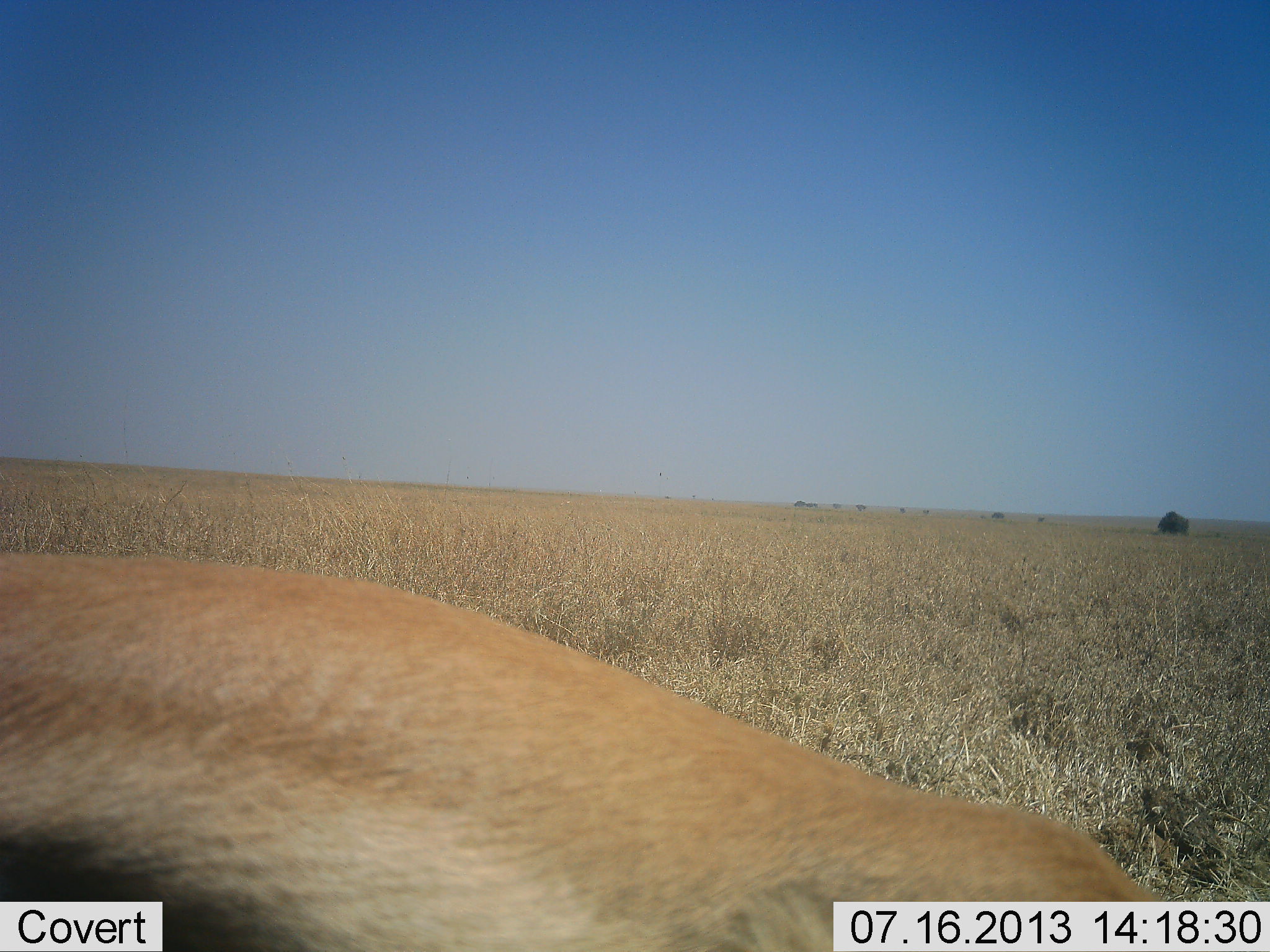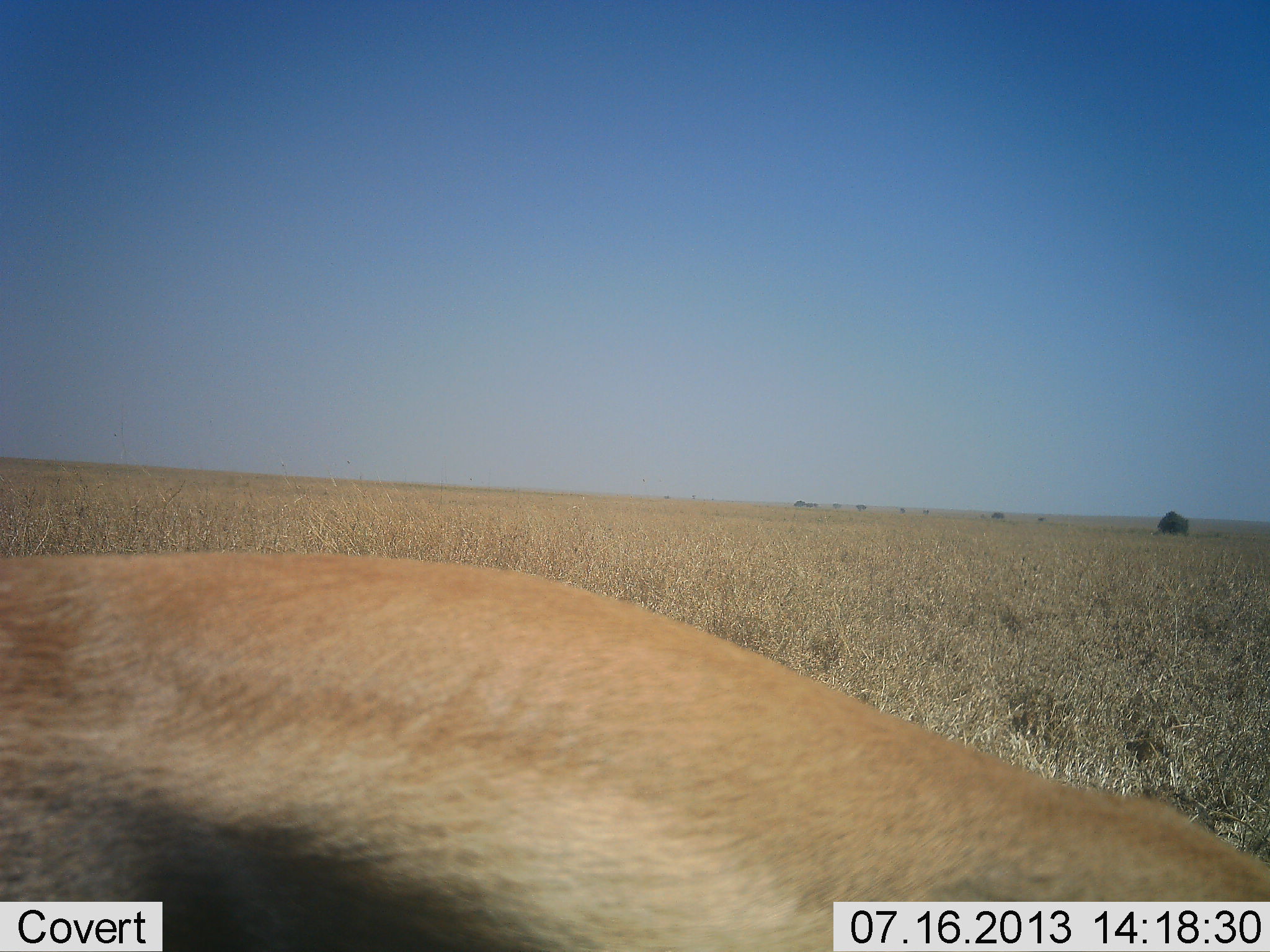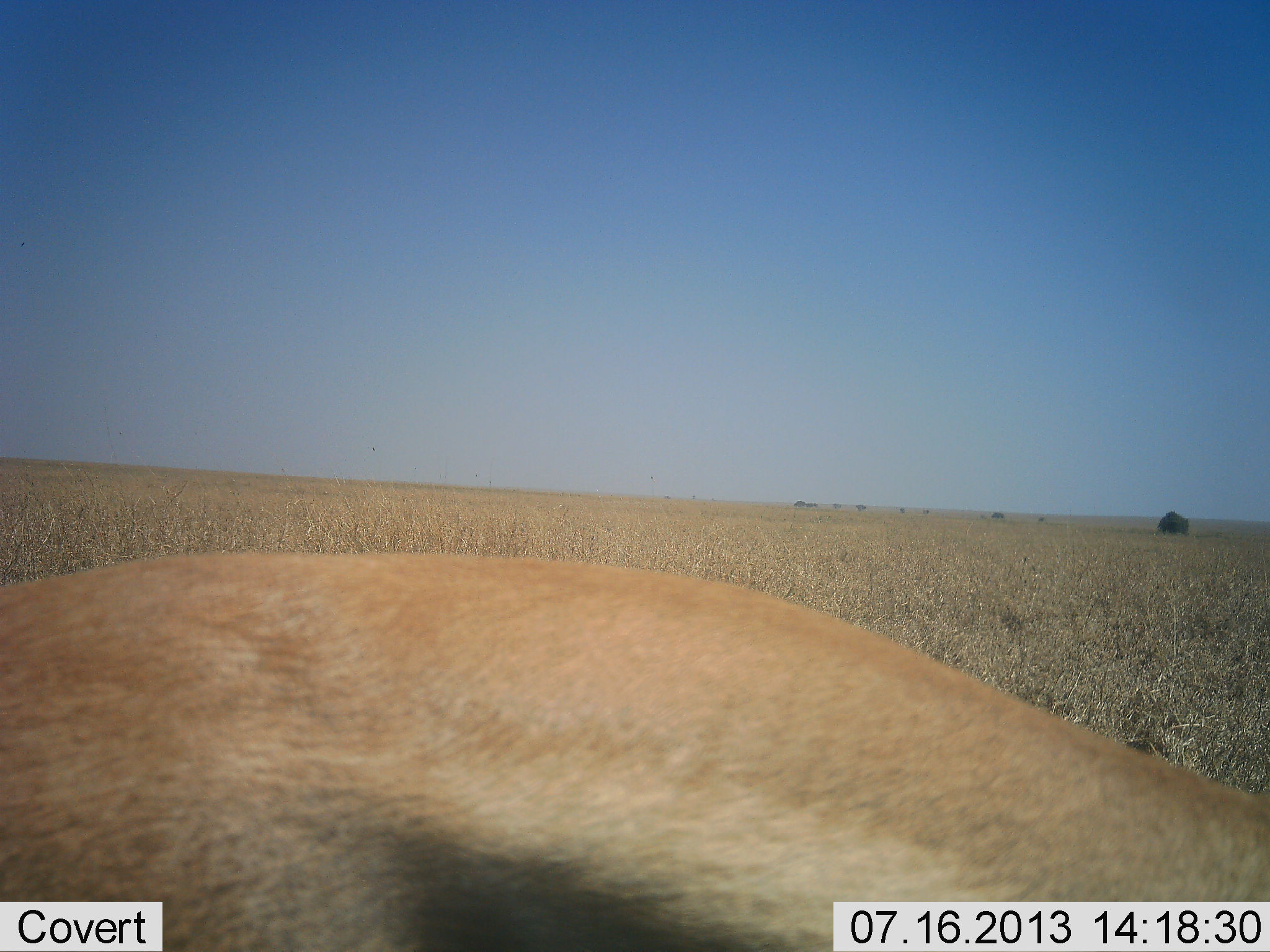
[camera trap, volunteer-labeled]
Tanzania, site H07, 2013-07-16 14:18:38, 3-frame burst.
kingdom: Animalia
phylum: Chordata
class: Mammalia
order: Artiodactyla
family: Bovidae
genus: Eudorcas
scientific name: Eudorcas thomsonii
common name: thomson's gazelle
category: gazellethomsons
Gazellethomsons (thomson's gazelle) (Eudorcas thomsonii), count 1. Behavior (volunteer vote fractions): standing 25%, resting 6%, moving 31%, interacting 0%. Young present (vote fraction): 0%. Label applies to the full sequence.